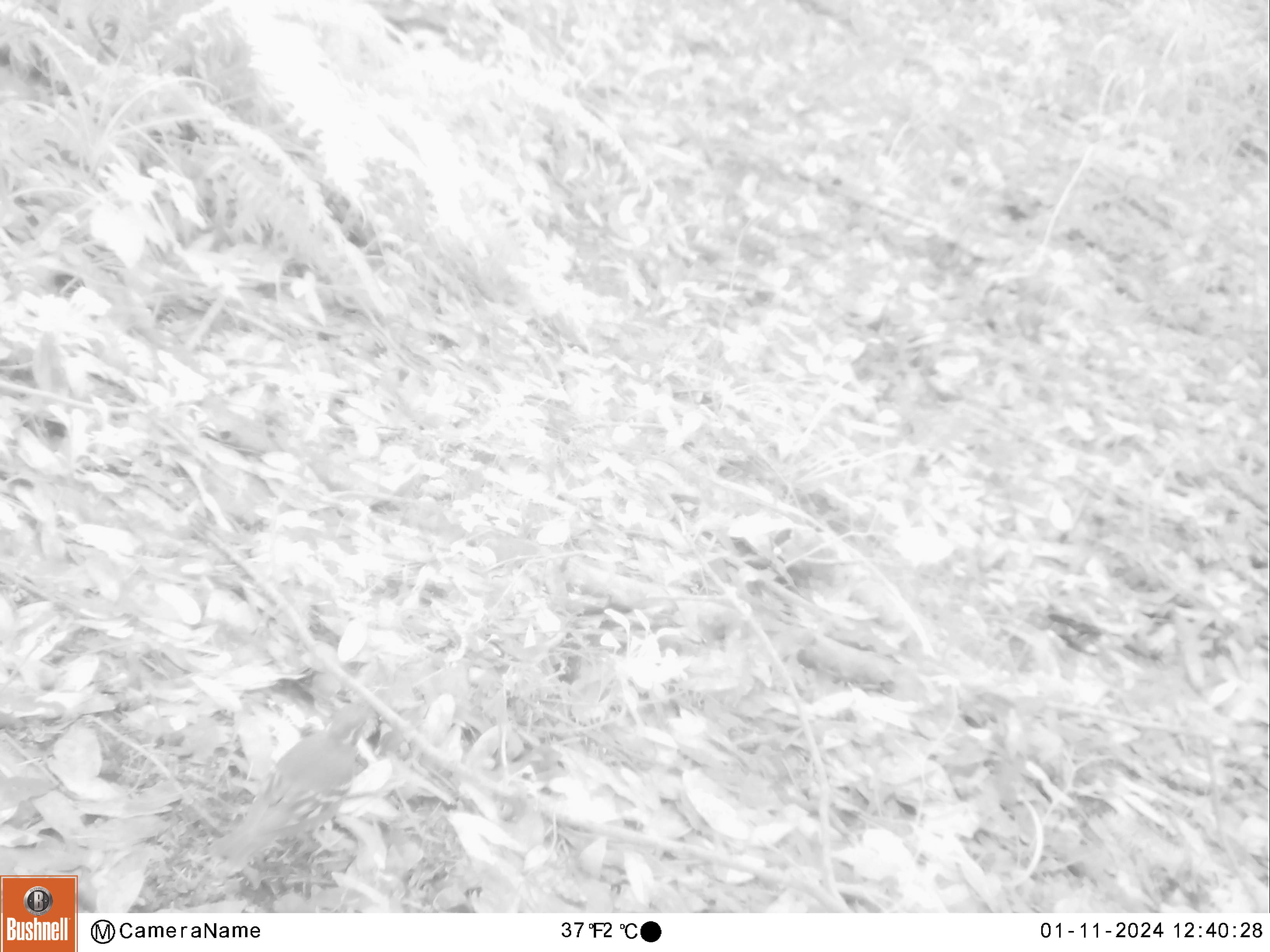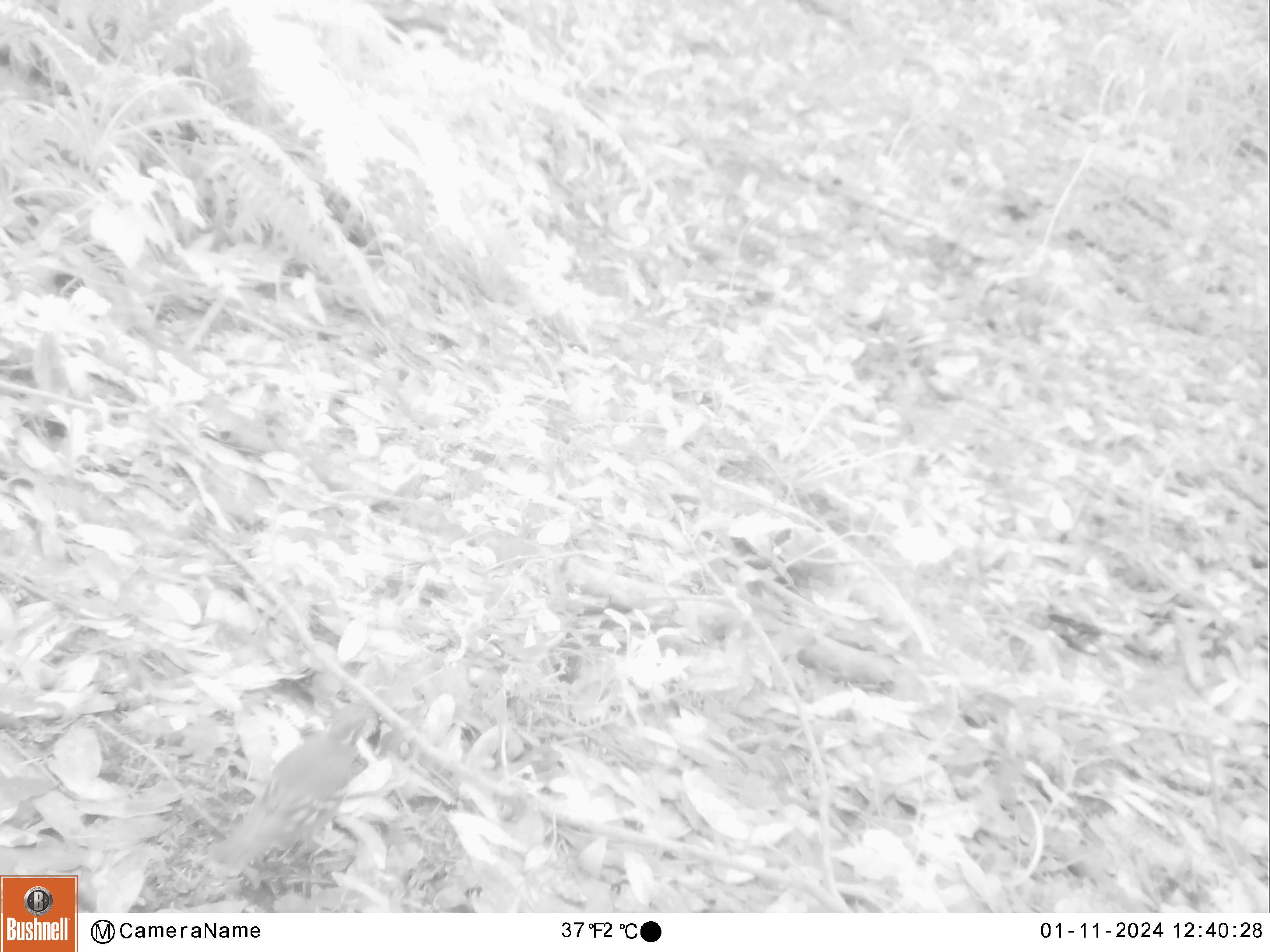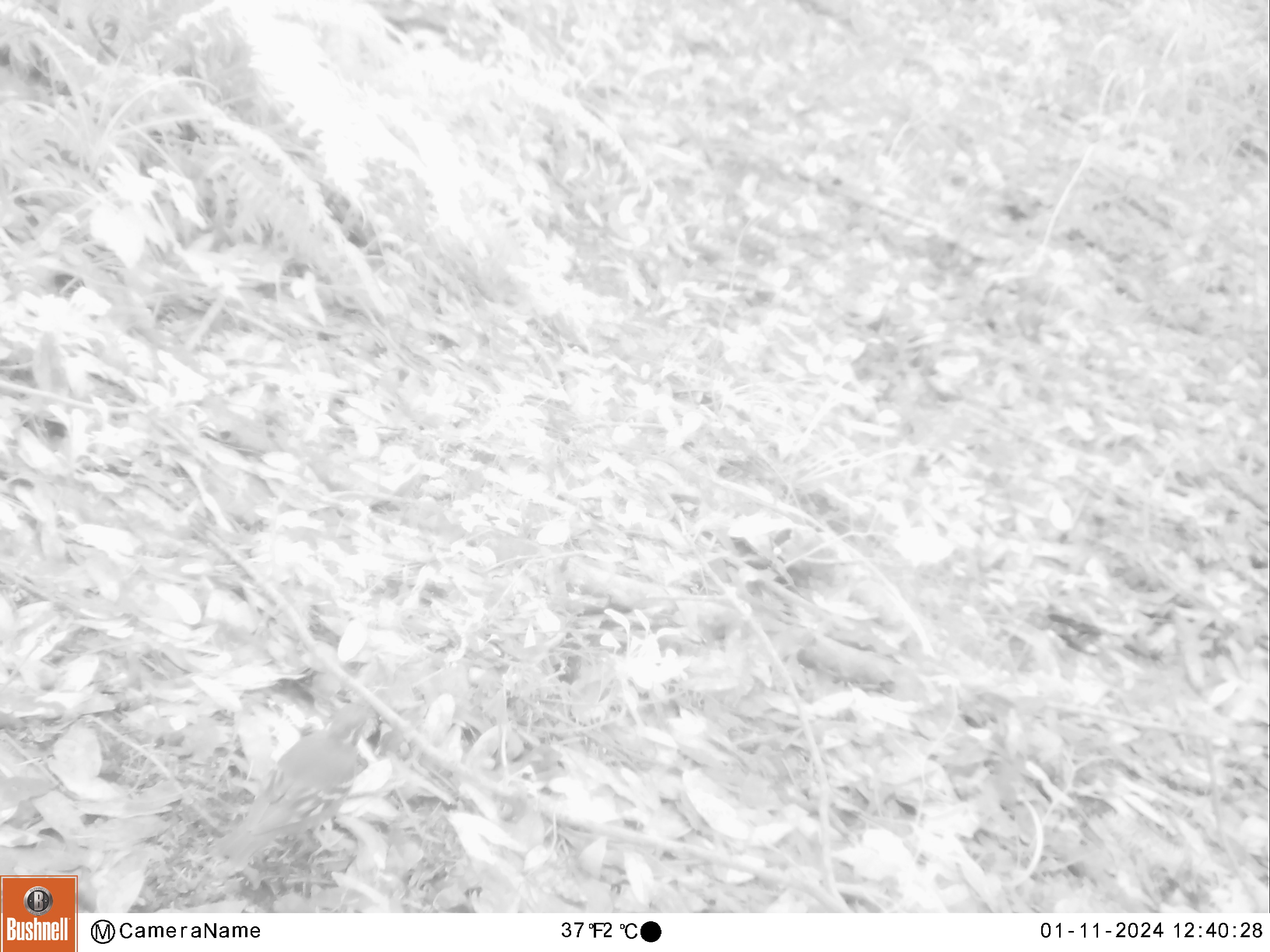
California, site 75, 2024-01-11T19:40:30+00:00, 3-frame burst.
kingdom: Animalia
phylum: Chordata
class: Aves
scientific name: Aves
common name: bird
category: unknown bird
Unknown bird (bird) (Aves).